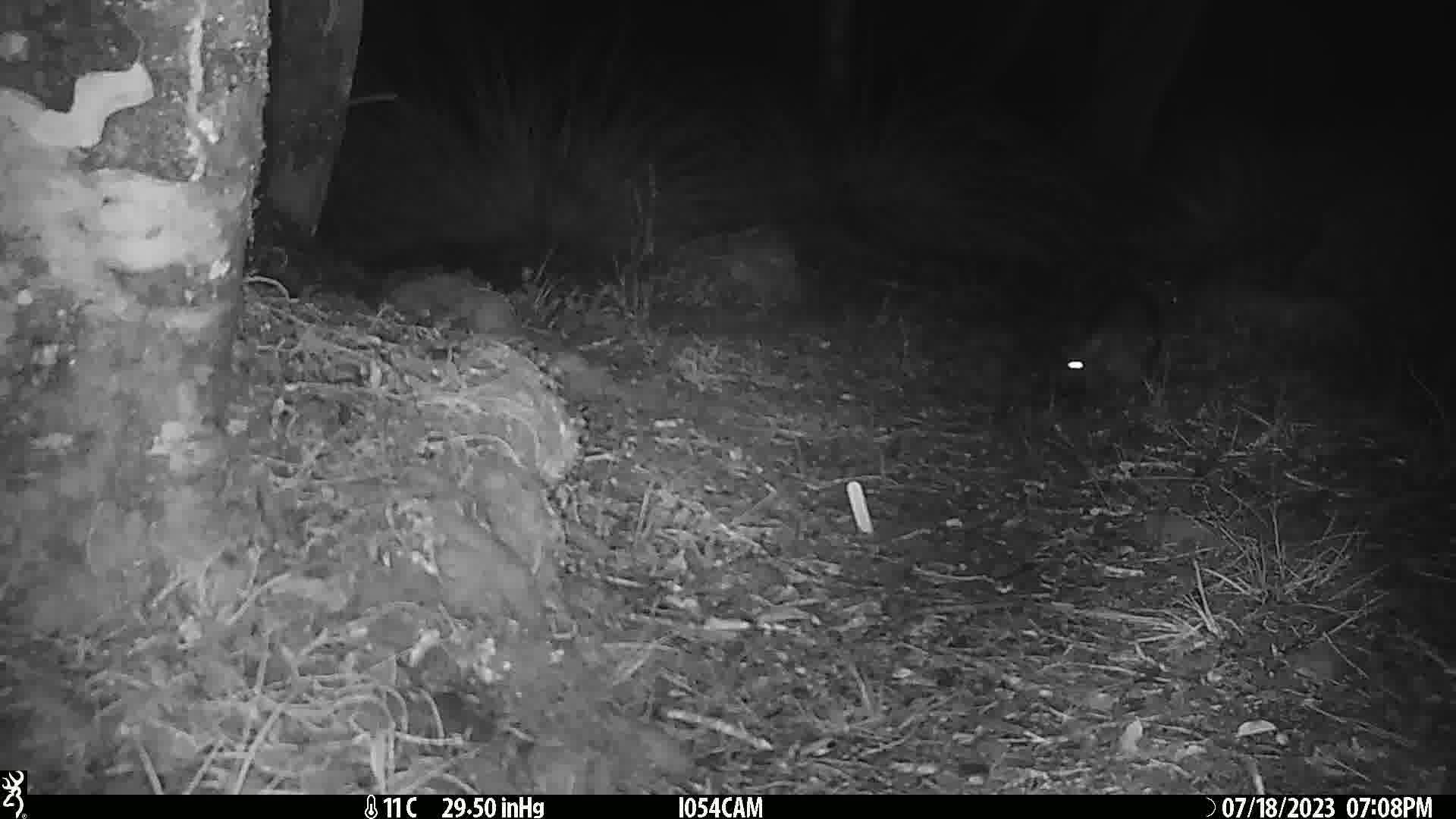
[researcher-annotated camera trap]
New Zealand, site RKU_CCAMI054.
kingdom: Animalia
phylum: Chordata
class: Mammalia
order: Diprotodontia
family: Phalangeridae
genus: Trichosurus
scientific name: Trichosurus vulpecula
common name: common brushtail possum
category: possum